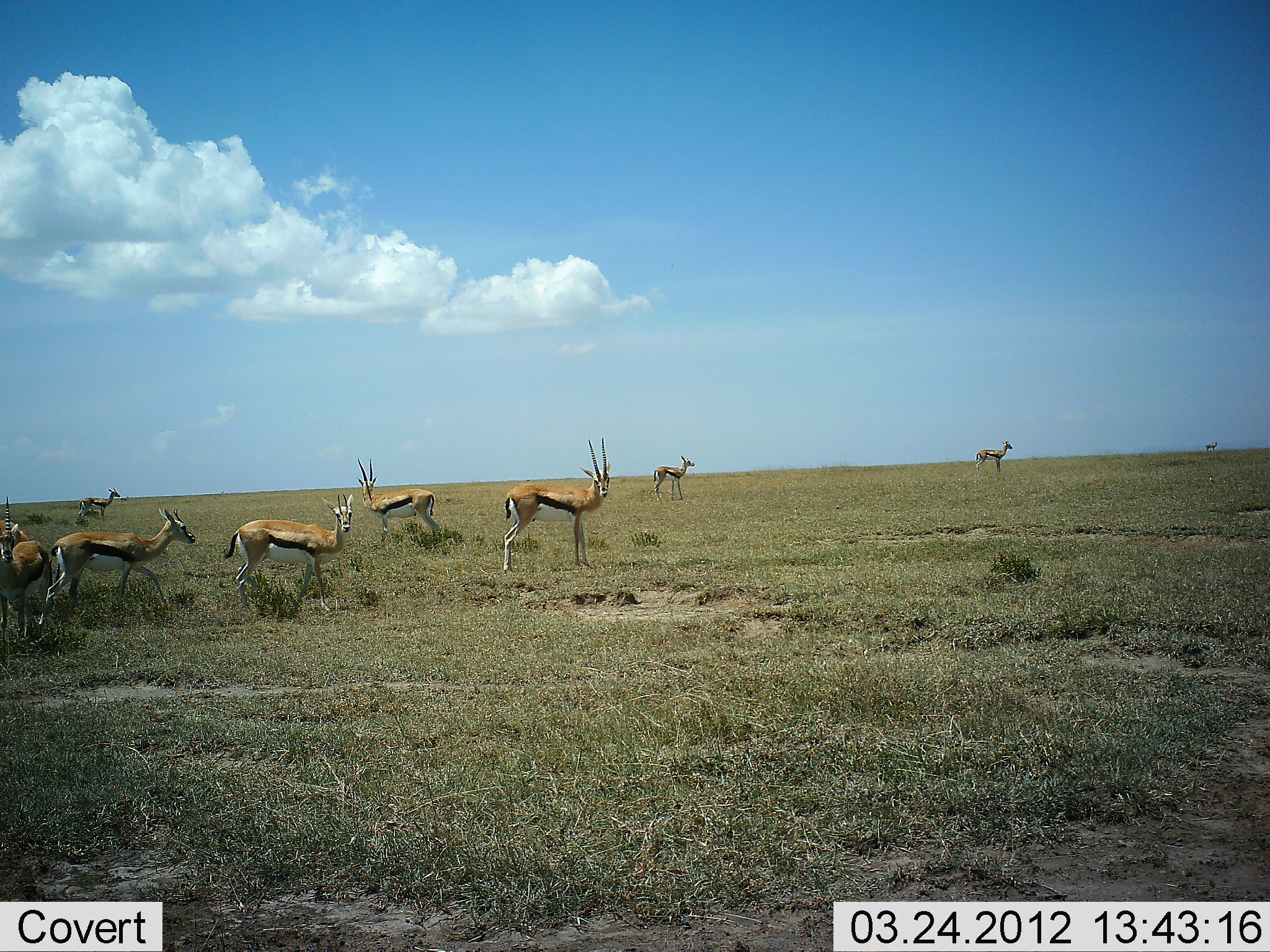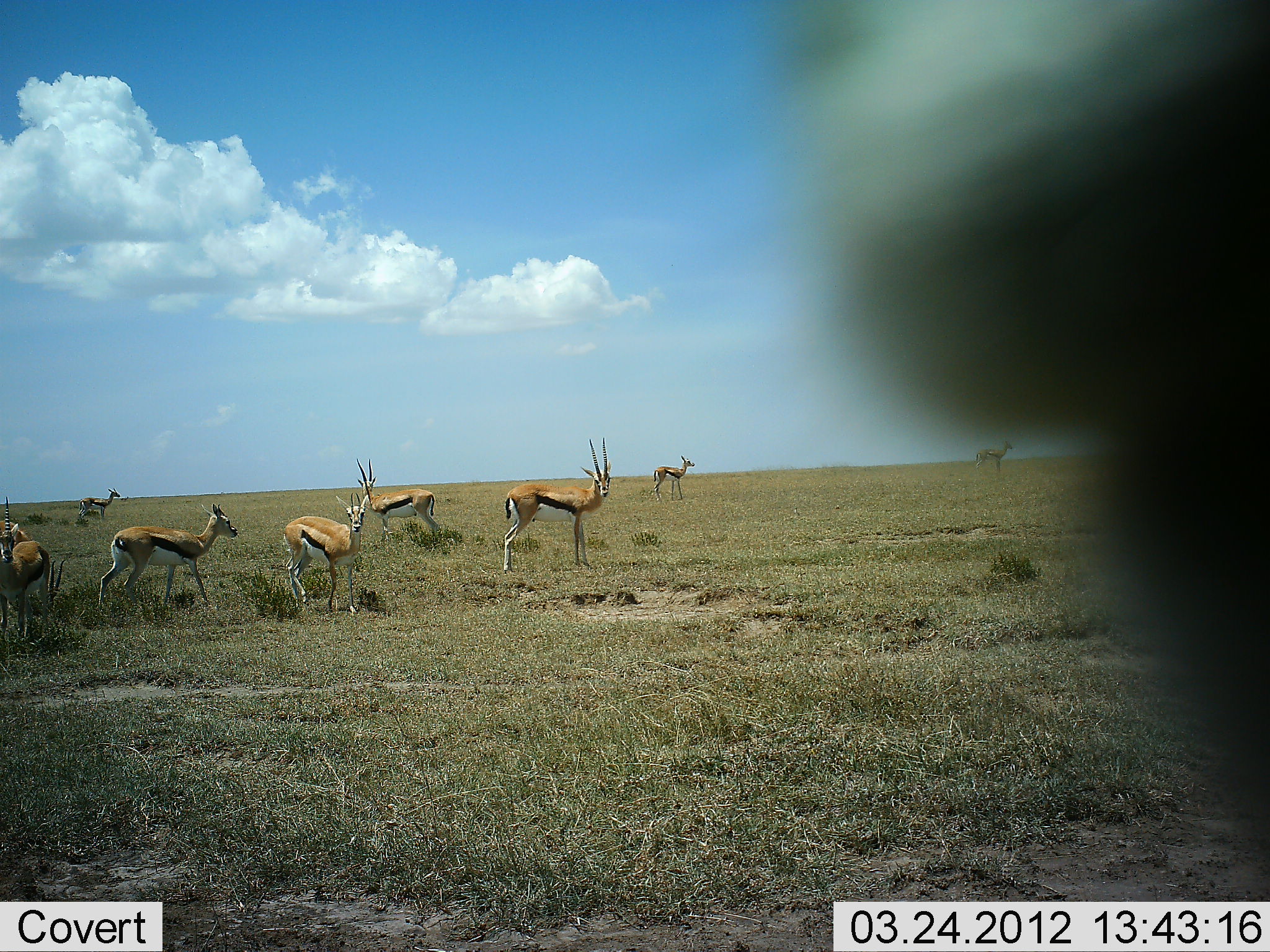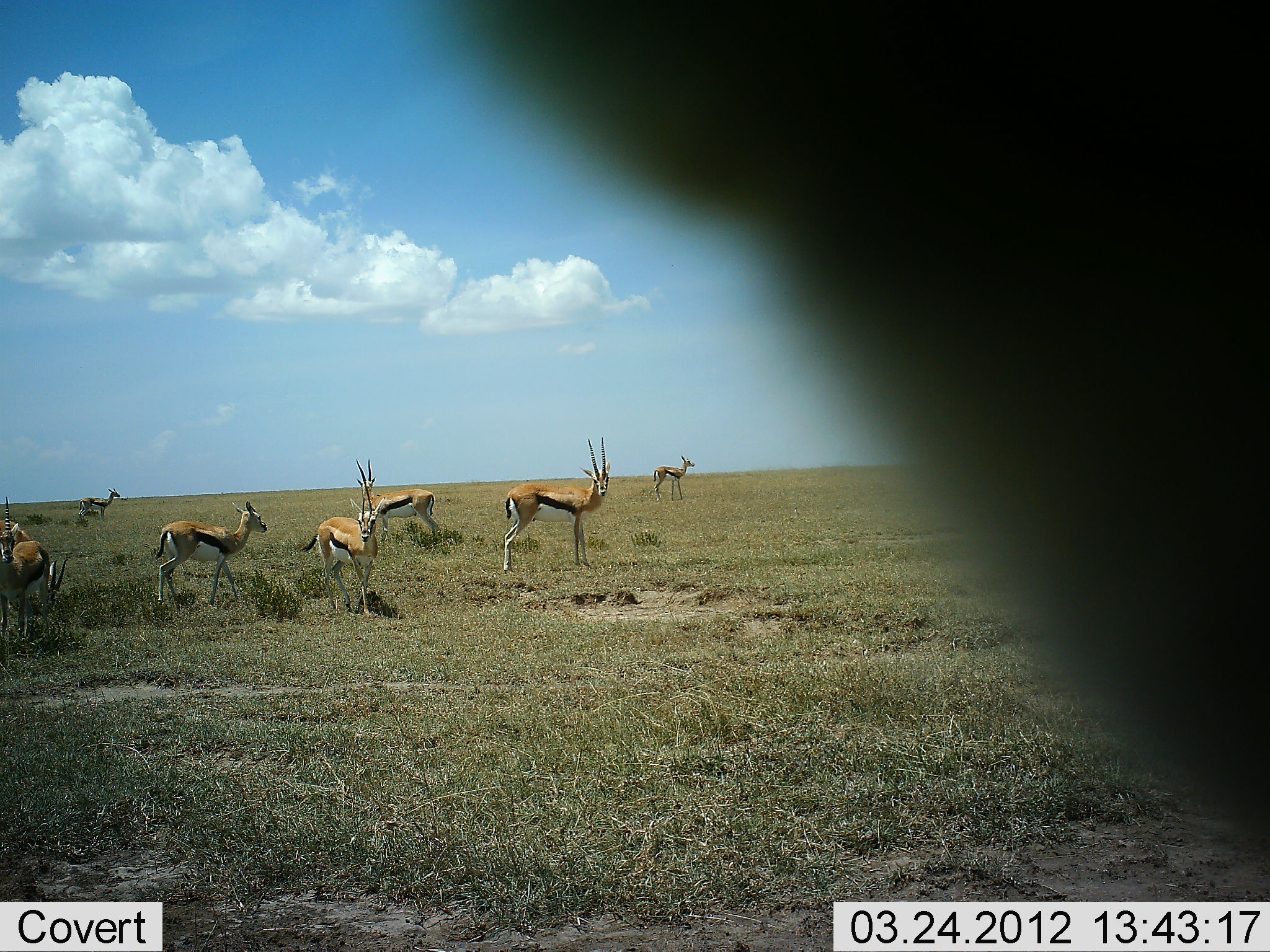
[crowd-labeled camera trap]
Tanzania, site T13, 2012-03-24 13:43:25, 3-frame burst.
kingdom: Animalia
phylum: Chordata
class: Mammalia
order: Artiodactyla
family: Bovidae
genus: Eudorcas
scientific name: Eudorcas thomsonii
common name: thomson's gazelle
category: gazellethomsons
Gazellethomsons (thomson's gazelle) (Eudorcas thomsonii), count 10. Behavior (volunteer vote fractions): standing 88%, resting 0%, moving 62%, interacting 6%. Young present (vote fraction): 0%. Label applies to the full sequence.